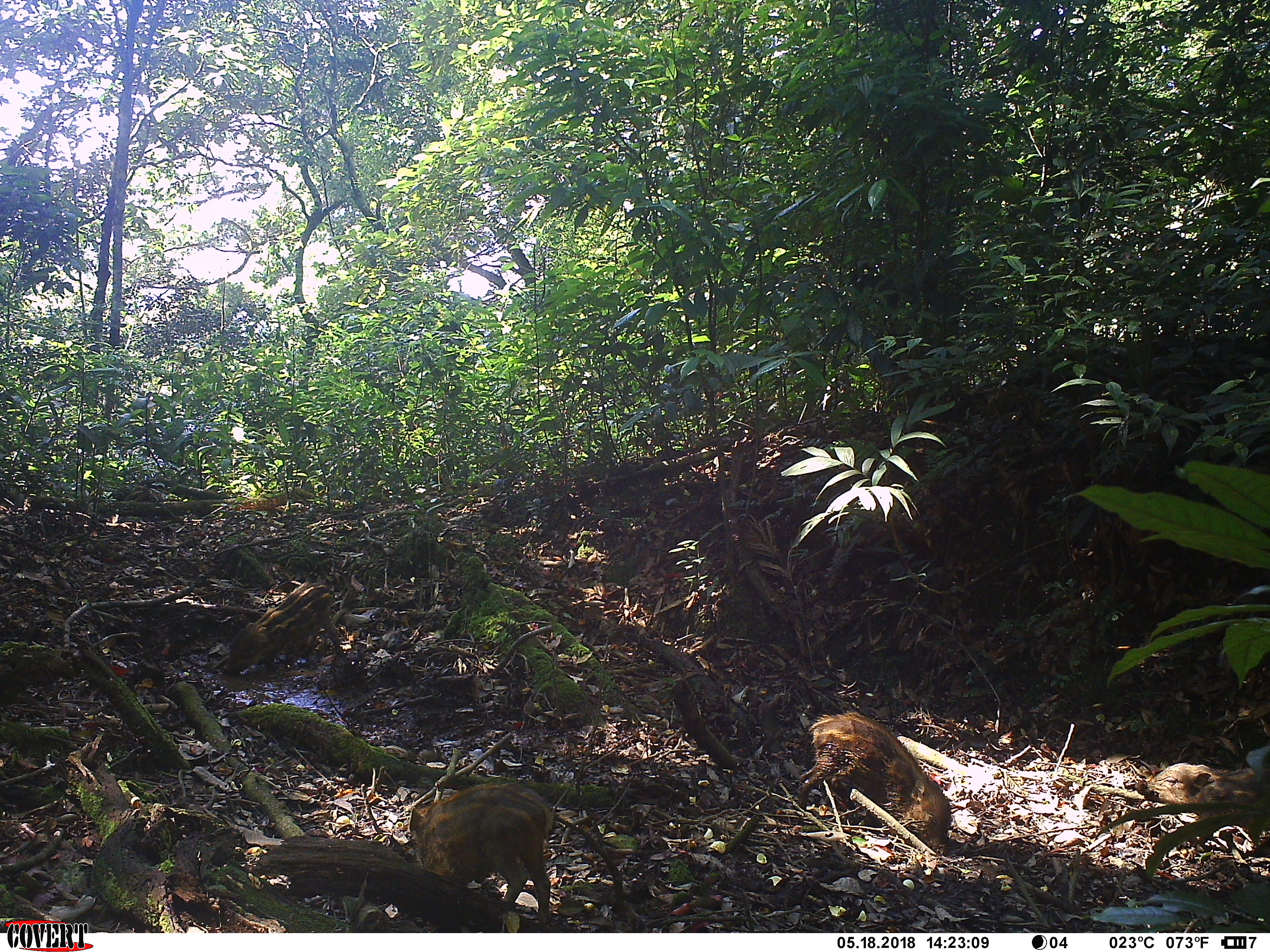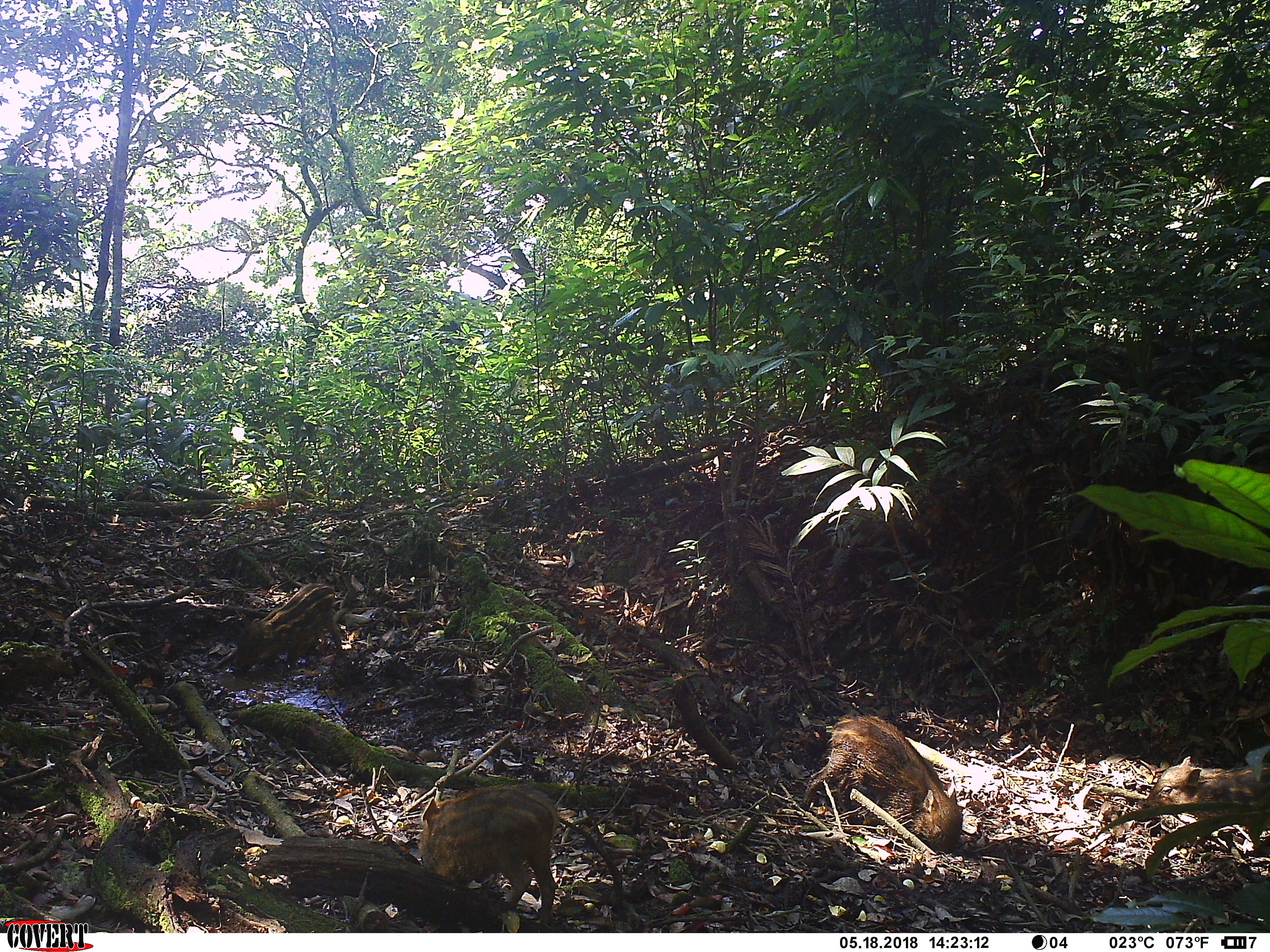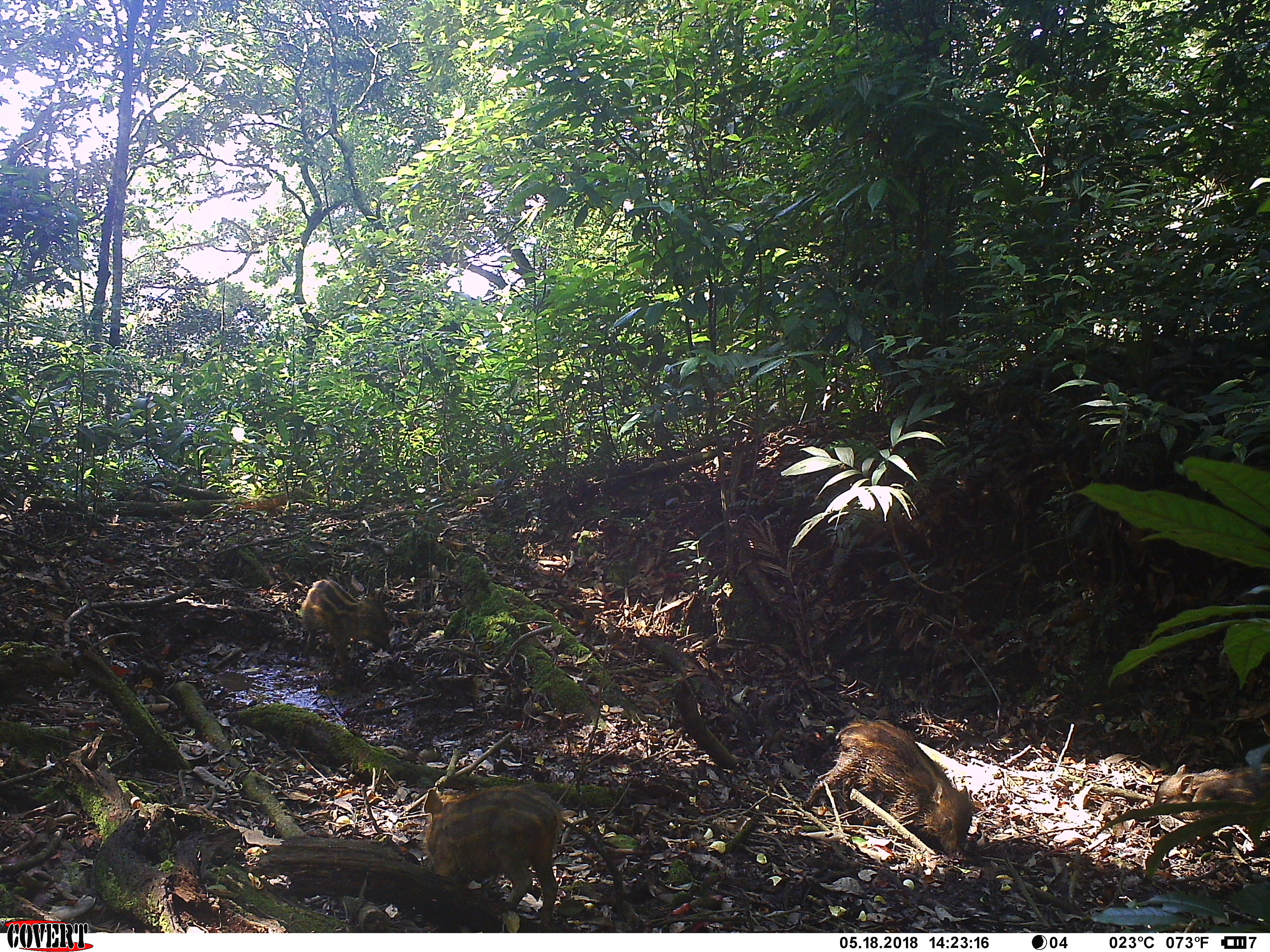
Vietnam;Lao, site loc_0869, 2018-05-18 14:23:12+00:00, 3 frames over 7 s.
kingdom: Animalia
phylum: Chordata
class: Mammalia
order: Artiodactyla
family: Suidae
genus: Sus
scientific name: Sus scrofa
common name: eurasian wild pig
Eurasian wild pig (Sus scrofa). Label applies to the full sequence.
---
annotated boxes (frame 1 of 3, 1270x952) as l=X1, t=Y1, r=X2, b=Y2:
eurasian wild pig: l=794, t=712, r=951, b=851; l=408, t=781, r=550, b=927; l=1133, t=763, r=1270, b=816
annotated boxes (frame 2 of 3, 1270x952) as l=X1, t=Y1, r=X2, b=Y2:
eurasian wild pig: l=800, t=716, r=962, b=852; l=414, t=783, r=557, b=927; l=1141, t=756, r=1269, b=816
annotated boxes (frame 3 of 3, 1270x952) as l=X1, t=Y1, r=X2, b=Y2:
eurasian wild pig: l=802, t=720, r=971, b=852; l=420, t=787, r=561, b=927; l=297, t=578, r=396, b=671; l=1144, t=762, r=1269, b=816